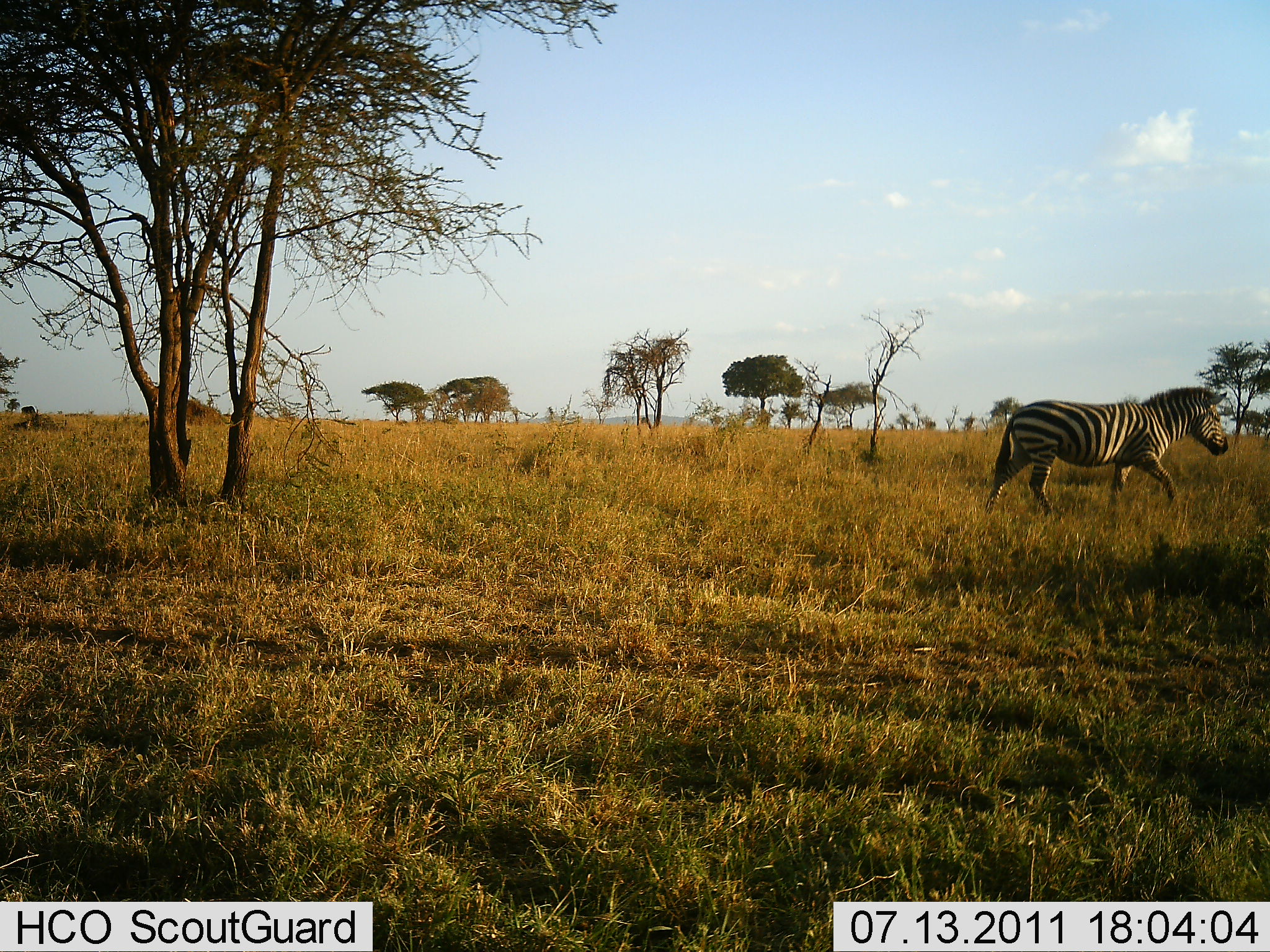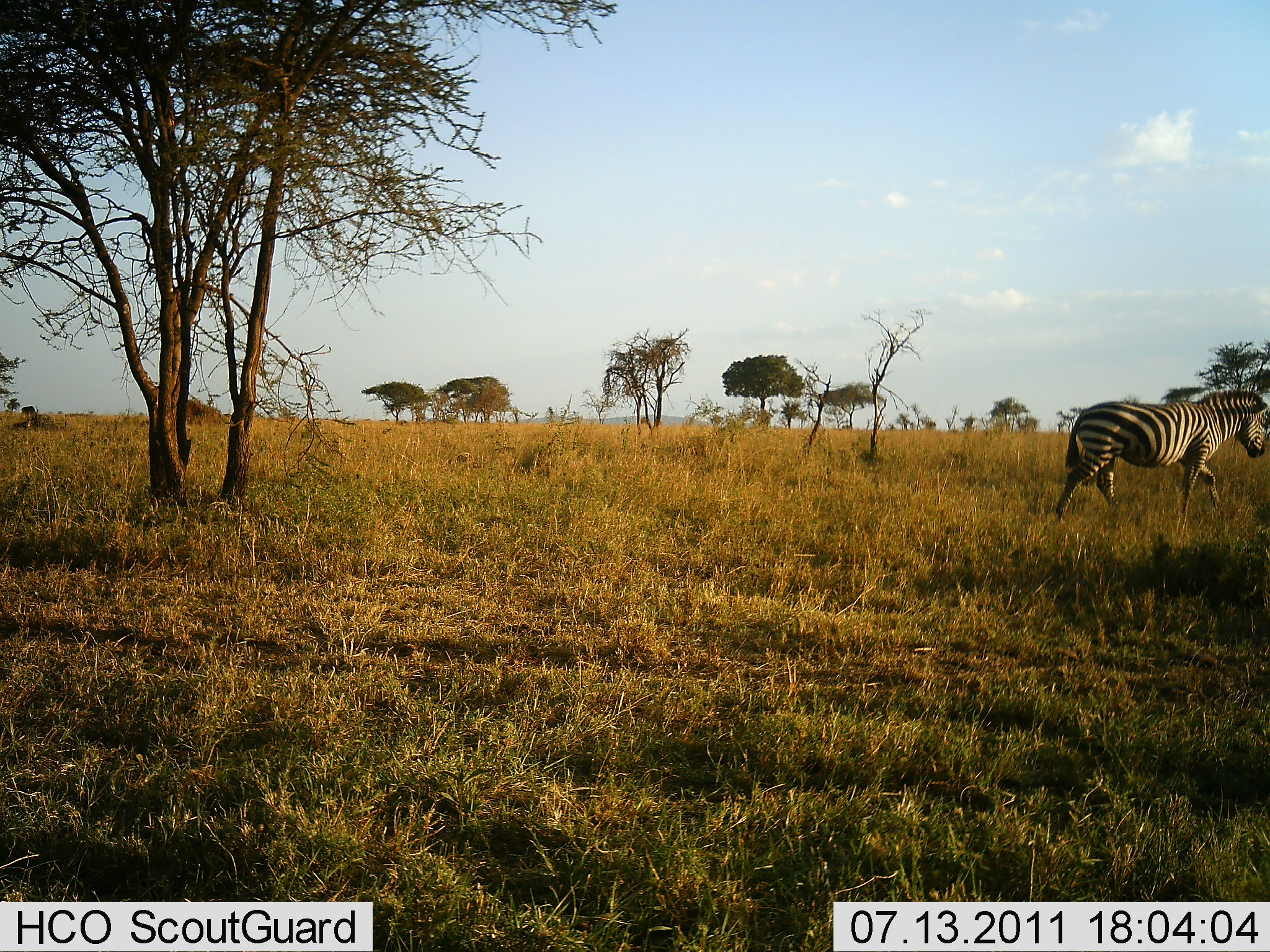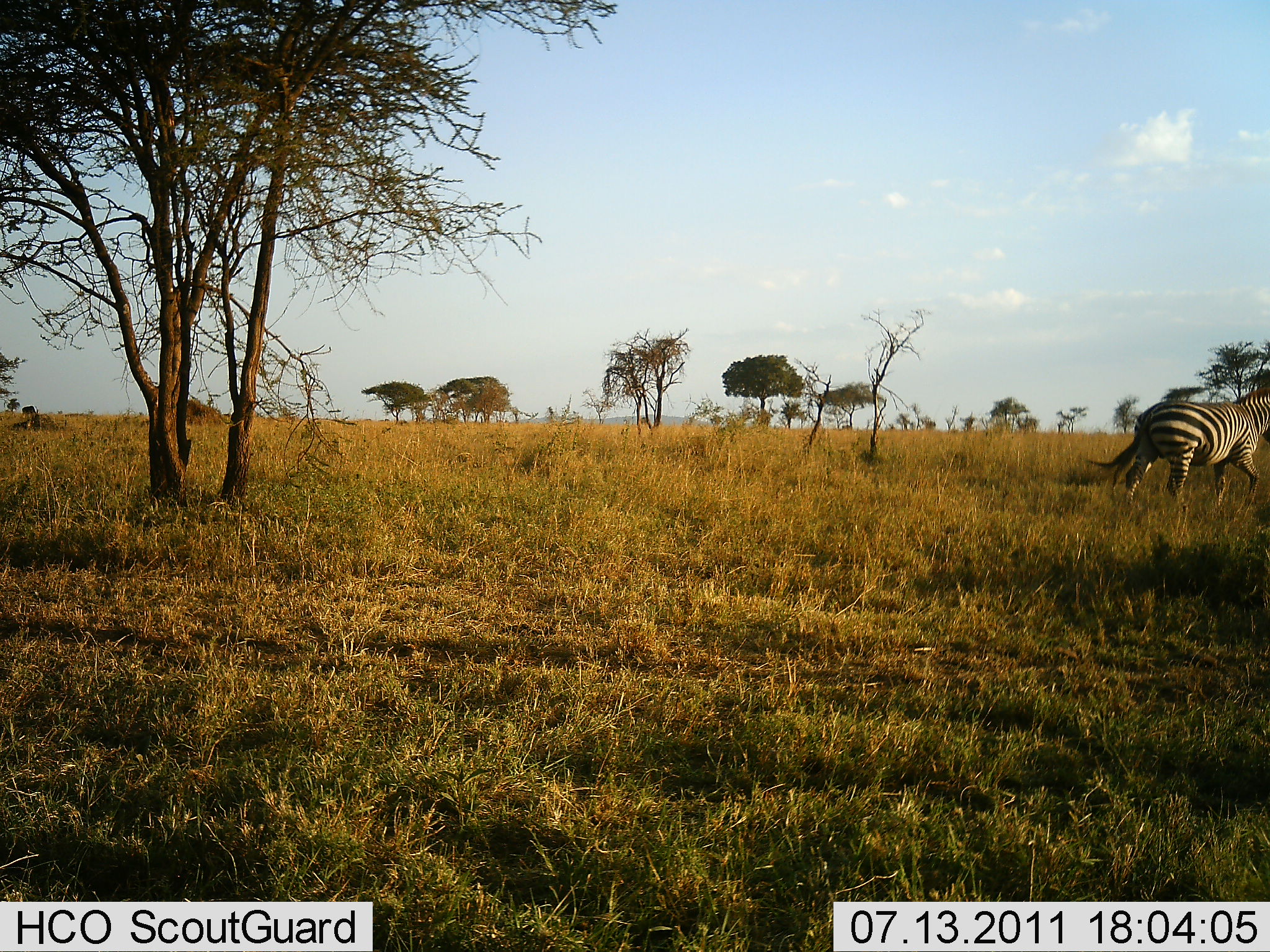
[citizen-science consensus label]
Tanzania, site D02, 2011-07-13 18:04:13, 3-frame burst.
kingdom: Animalia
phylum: Chordata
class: Mammalia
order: Perissodactyla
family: Equidae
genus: Equus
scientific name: Equus quagga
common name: plains zebra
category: zebra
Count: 1.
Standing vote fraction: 0%.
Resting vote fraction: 0%.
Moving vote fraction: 91%.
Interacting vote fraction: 0%.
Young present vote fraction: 0%.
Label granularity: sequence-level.